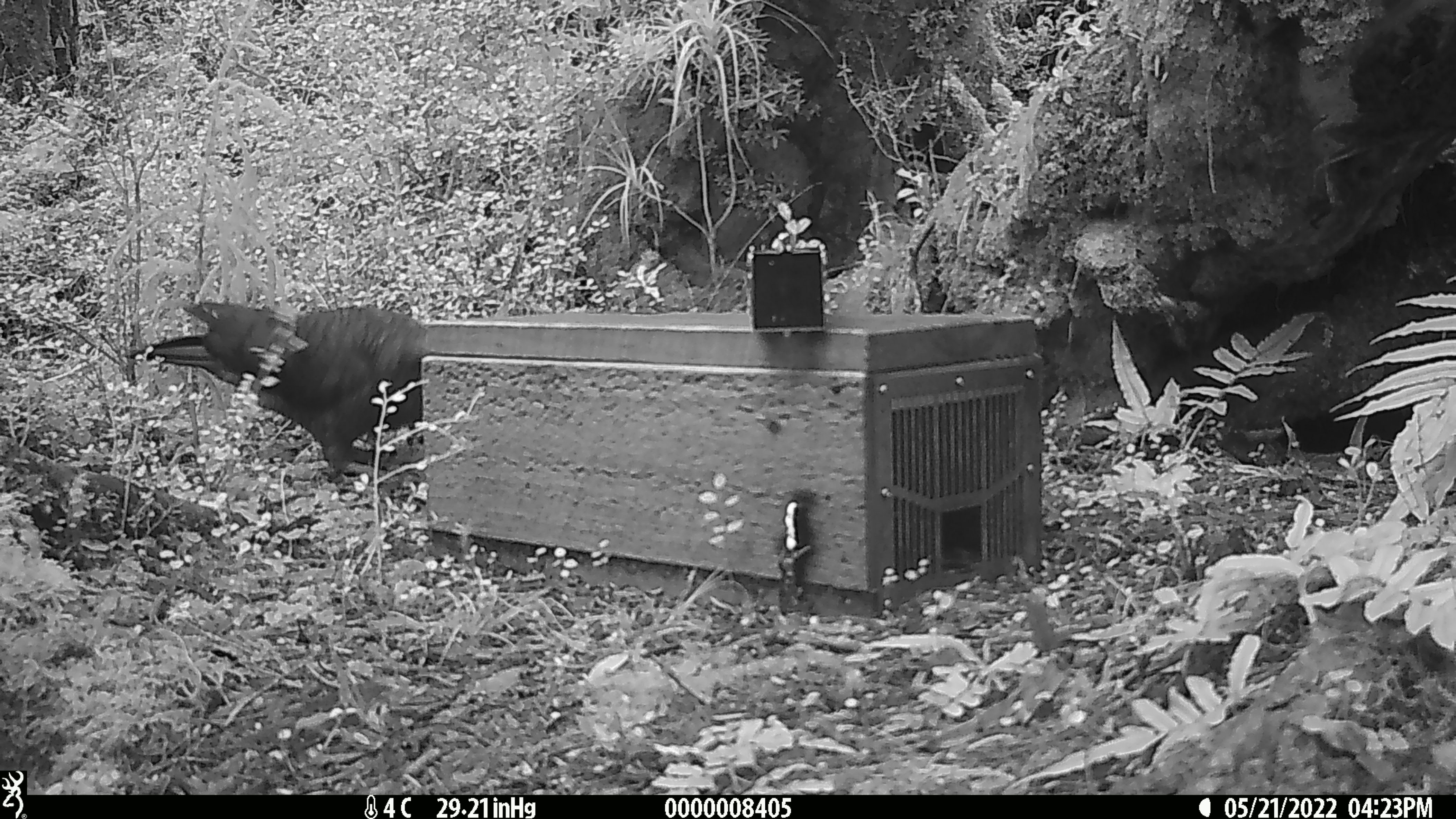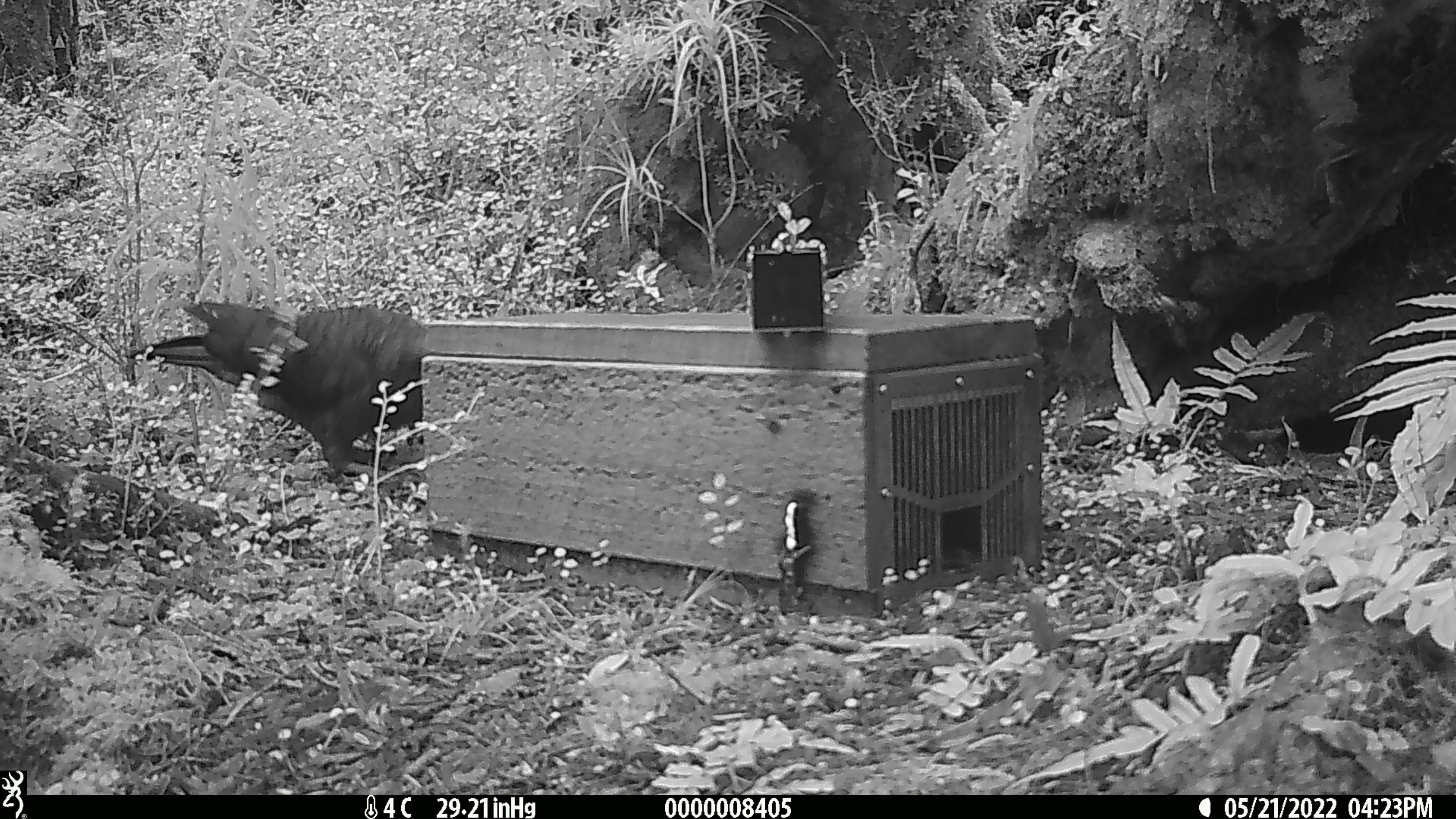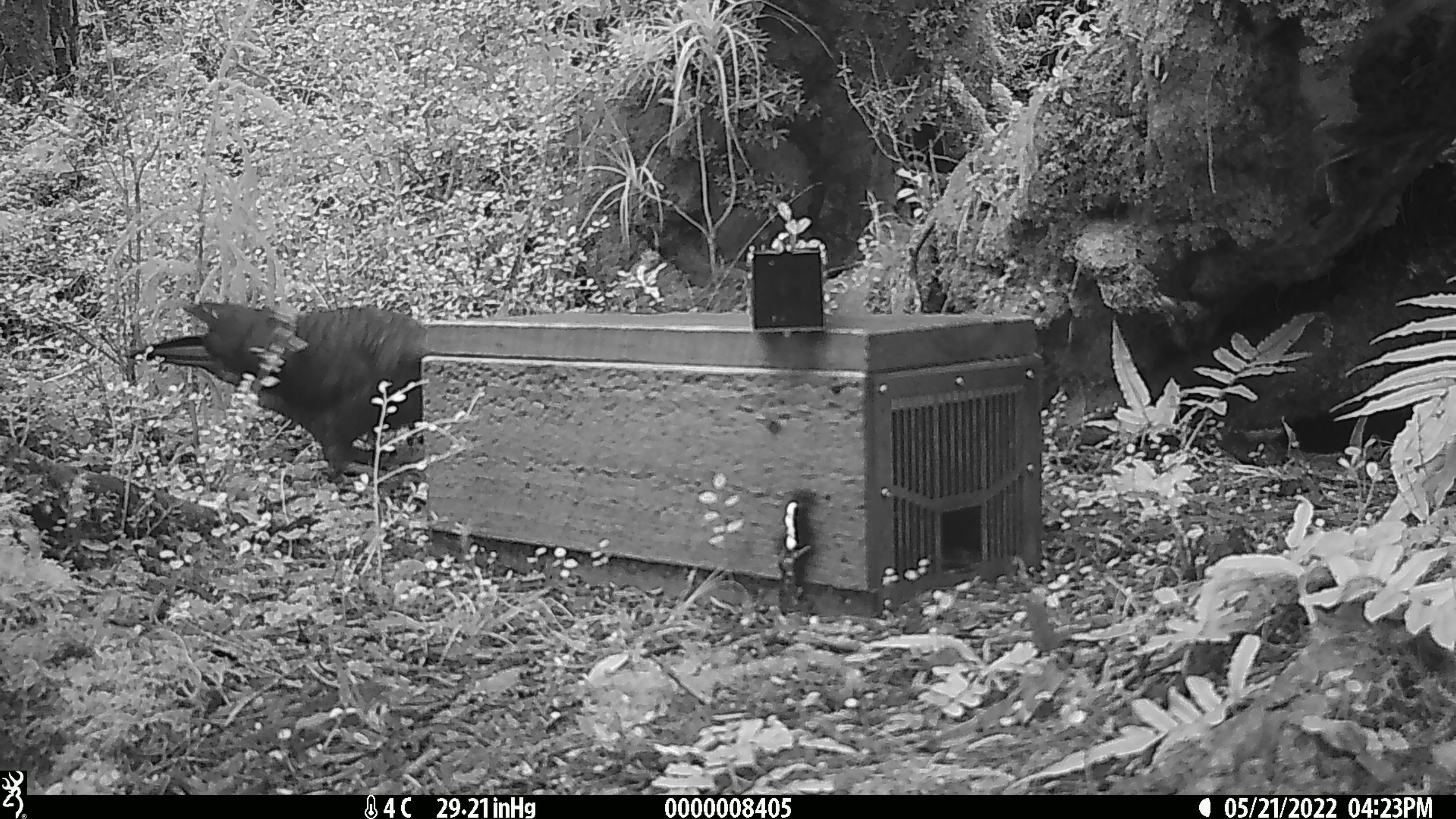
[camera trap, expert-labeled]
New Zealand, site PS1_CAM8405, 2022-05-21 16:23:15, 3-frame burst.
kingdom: Animalia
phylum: Chordata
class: Aves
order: Psittaciformes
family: Strigopidae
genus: Nestor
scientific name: Nestor notabilis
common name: kea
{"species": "kea (Nestor notabilis)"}